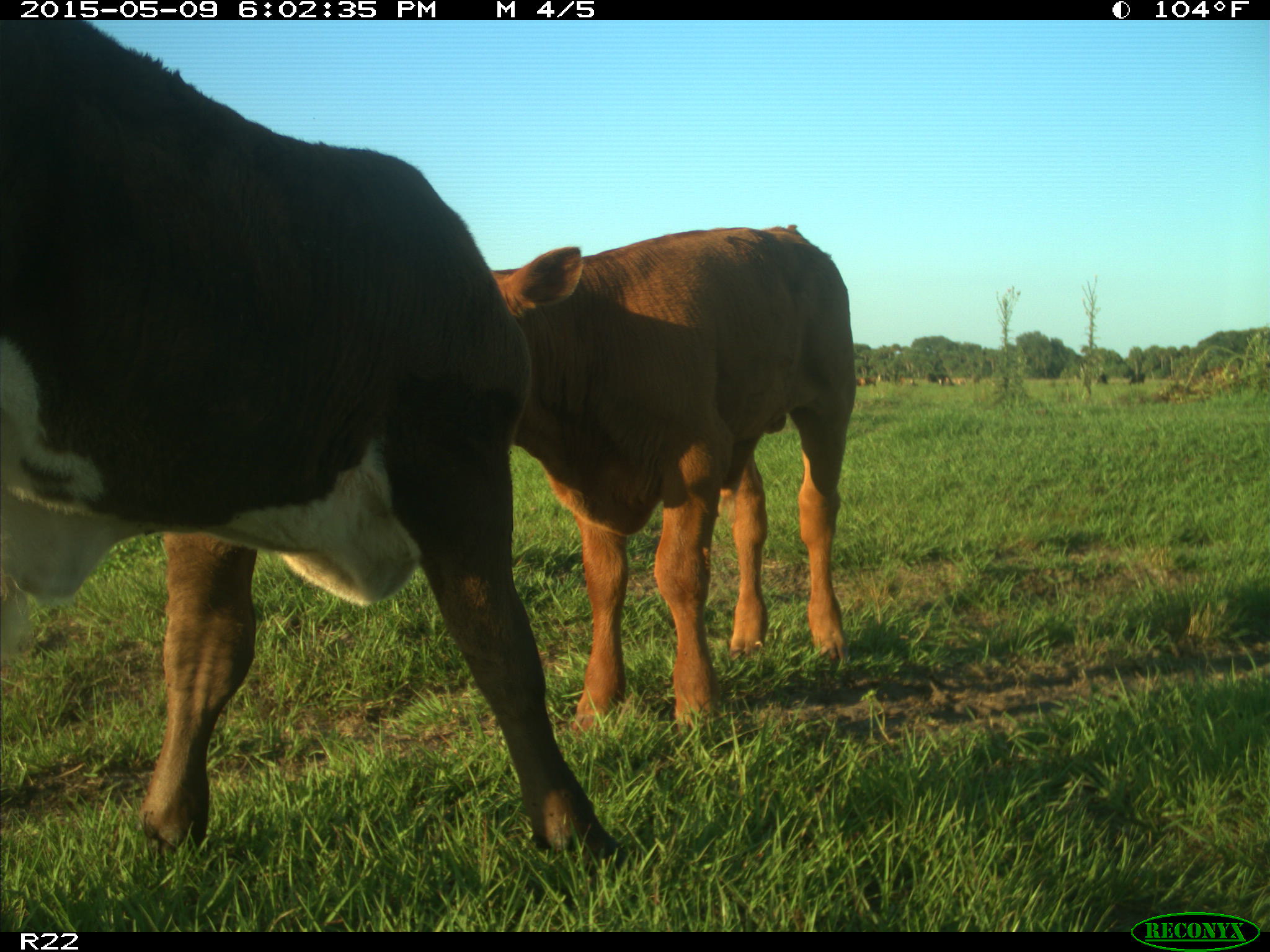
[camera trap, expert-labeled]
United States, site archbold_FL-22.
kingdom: Animalia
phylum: Chordata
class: Mammalia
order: Artiodactyla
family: Bovidae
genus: Bos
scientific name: Bos taurus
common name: domestic cow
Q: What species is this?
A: Bos taurus (domestic cow).